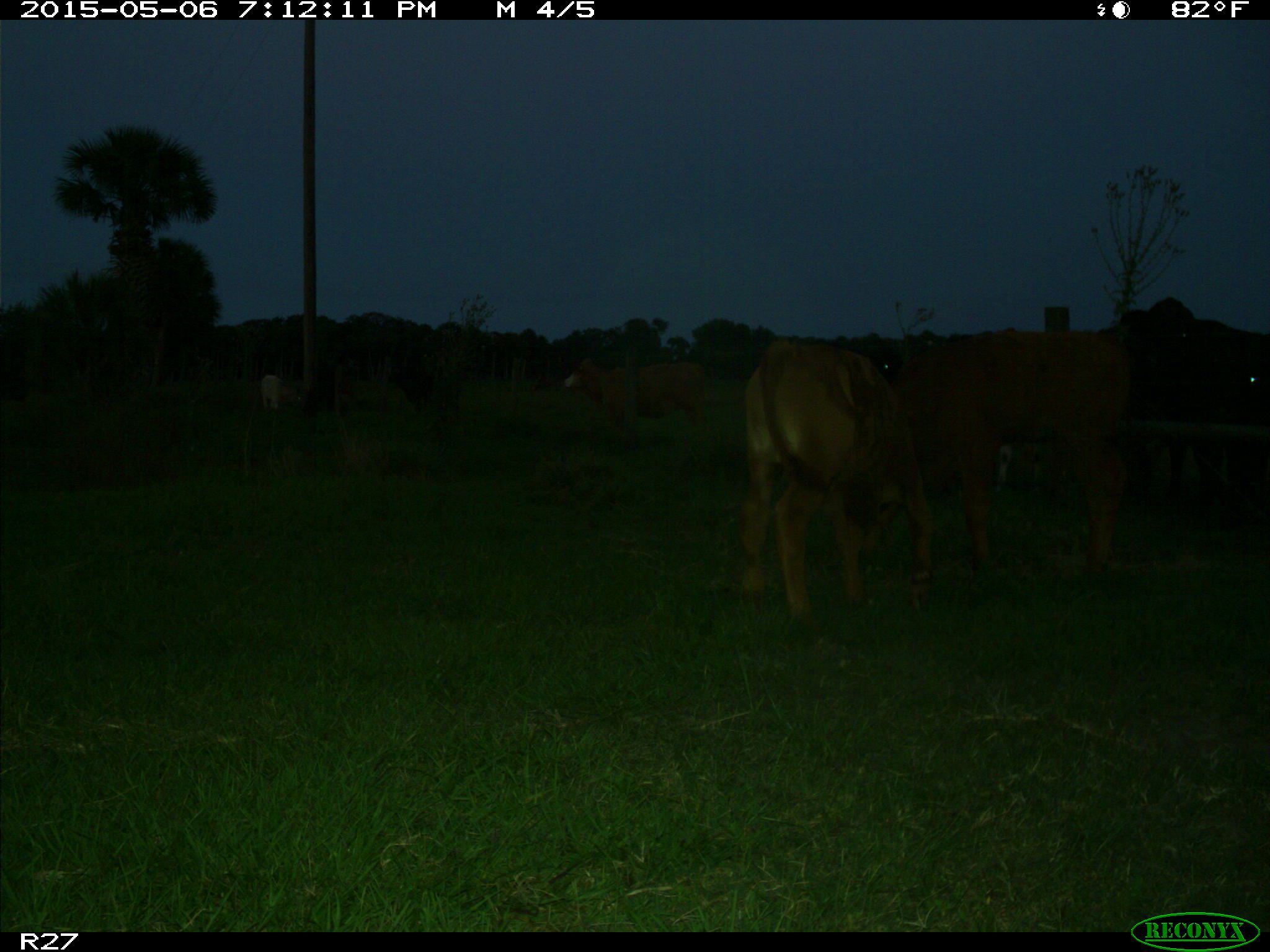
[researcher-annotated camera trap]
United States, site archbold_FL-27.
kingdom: Animalia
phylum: Chordata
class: Mammalia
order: Artiodactyla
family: Bovidae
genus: Bos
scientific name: Bos taurus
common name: domestic cow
Bos taurus (domestic cow).